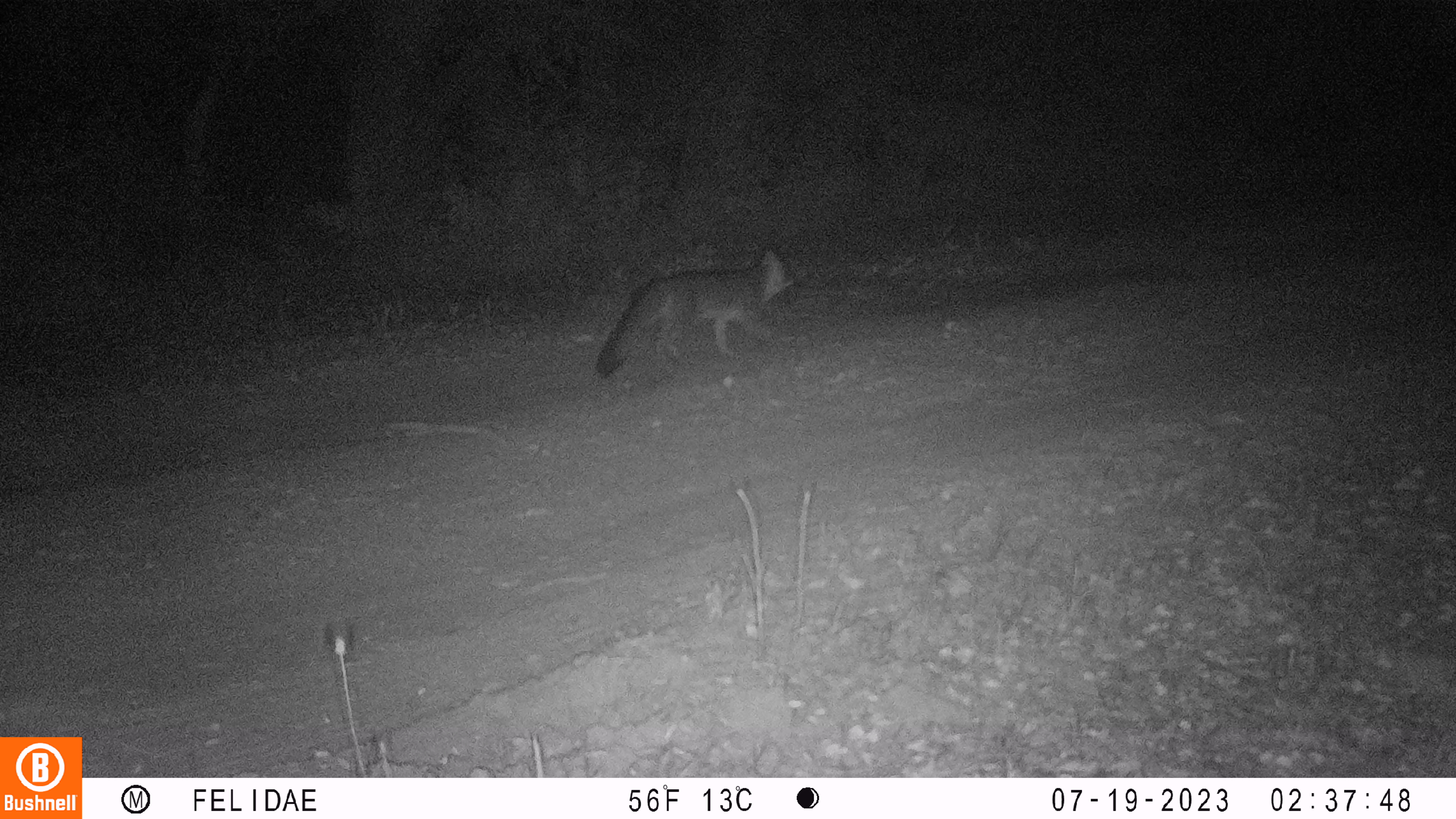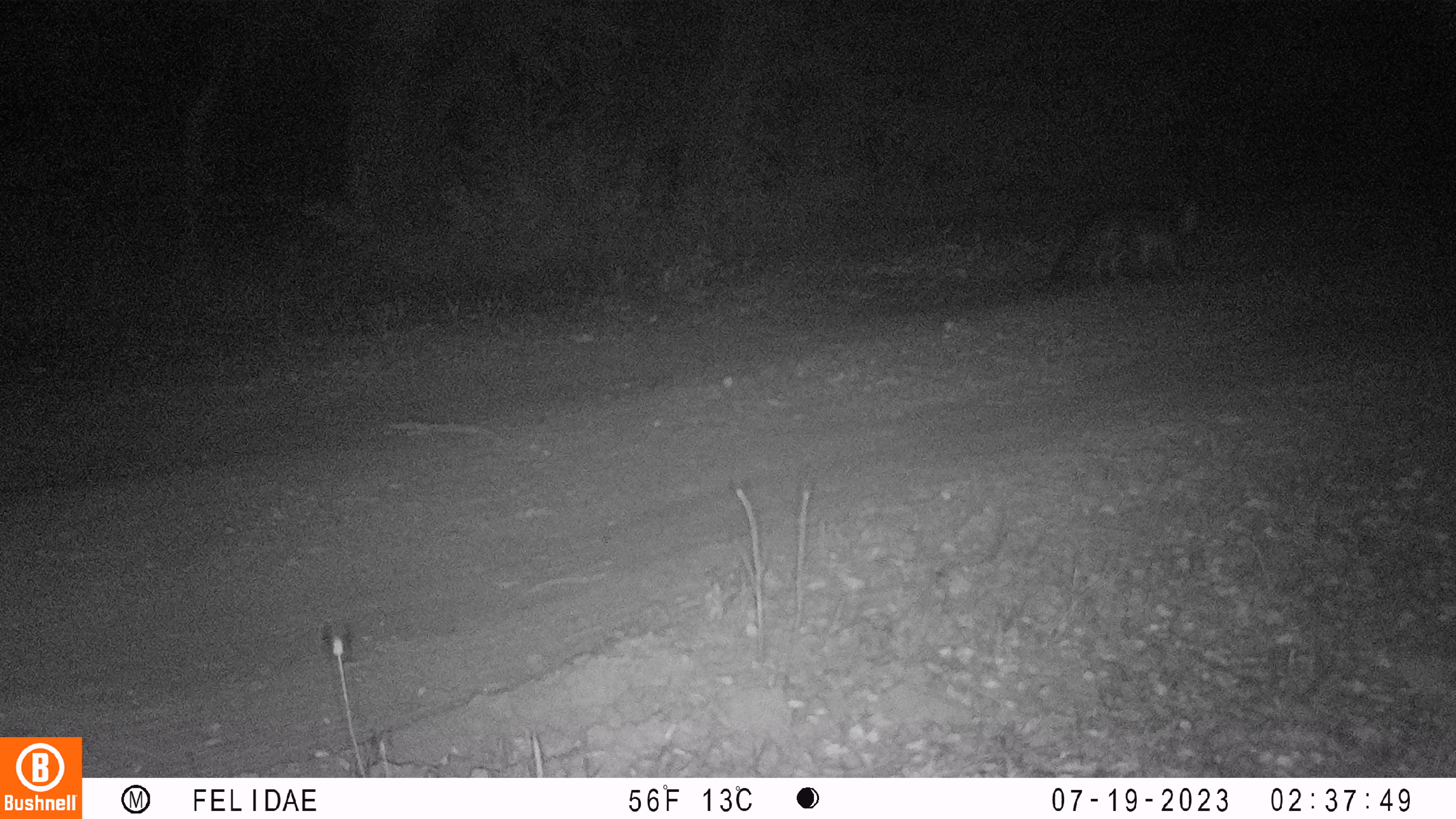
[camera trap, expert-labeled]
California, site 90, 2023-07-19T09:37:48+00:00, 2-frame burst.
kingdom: Animalia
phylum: Chordata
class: Mammalia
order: Carnivora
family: Canidae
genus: Urocyon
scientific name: Urocyon cinereoargenteus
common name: gray fox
Gray fox (Urocyon cinereoargenteus).